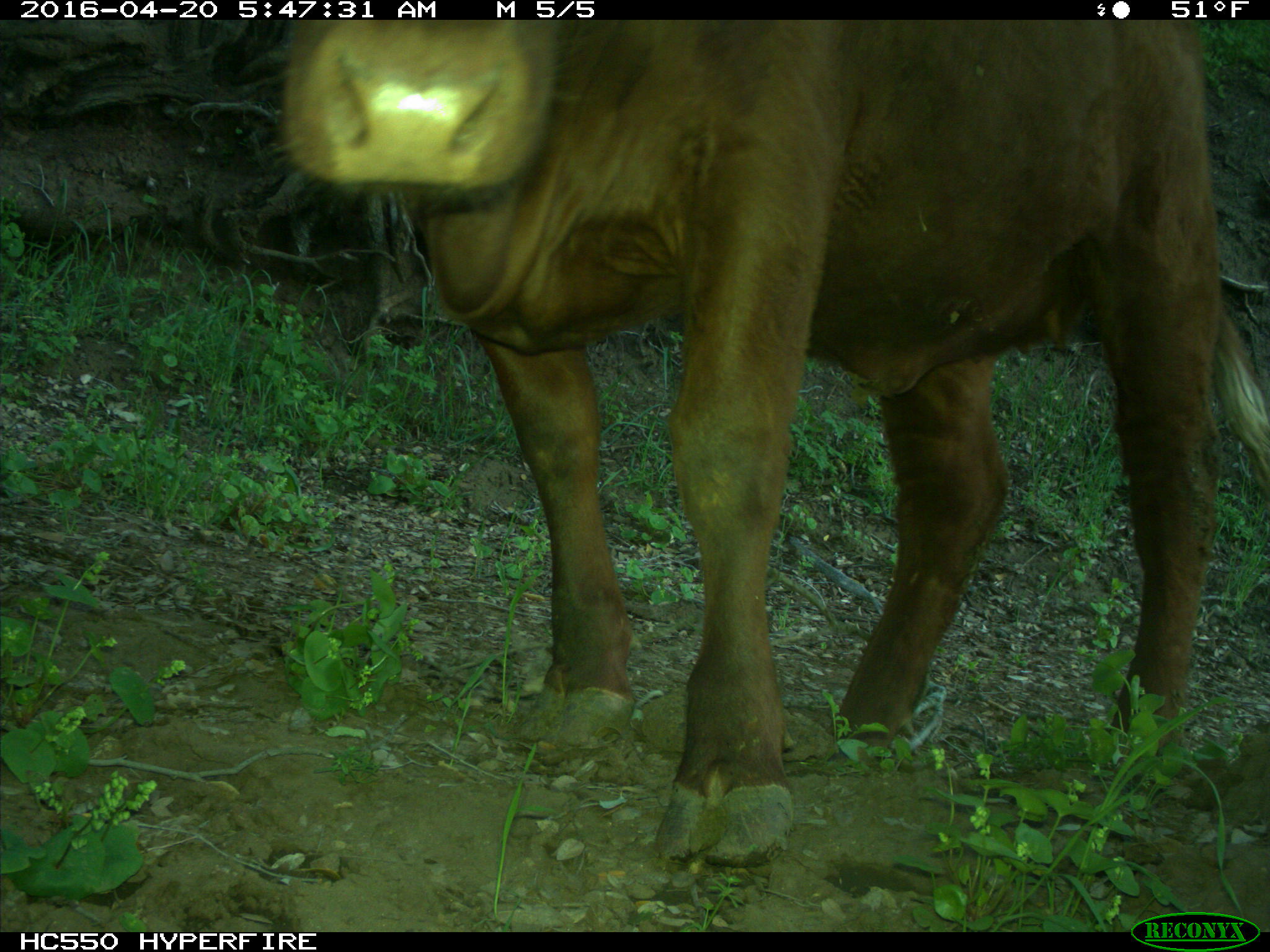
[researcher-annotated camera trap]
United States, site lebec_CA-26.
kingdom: Animalia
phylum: Chordata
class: Mammalia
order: Artiodactyla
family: Bovidae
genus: Bos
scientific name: Bos taurus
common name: domestic cow